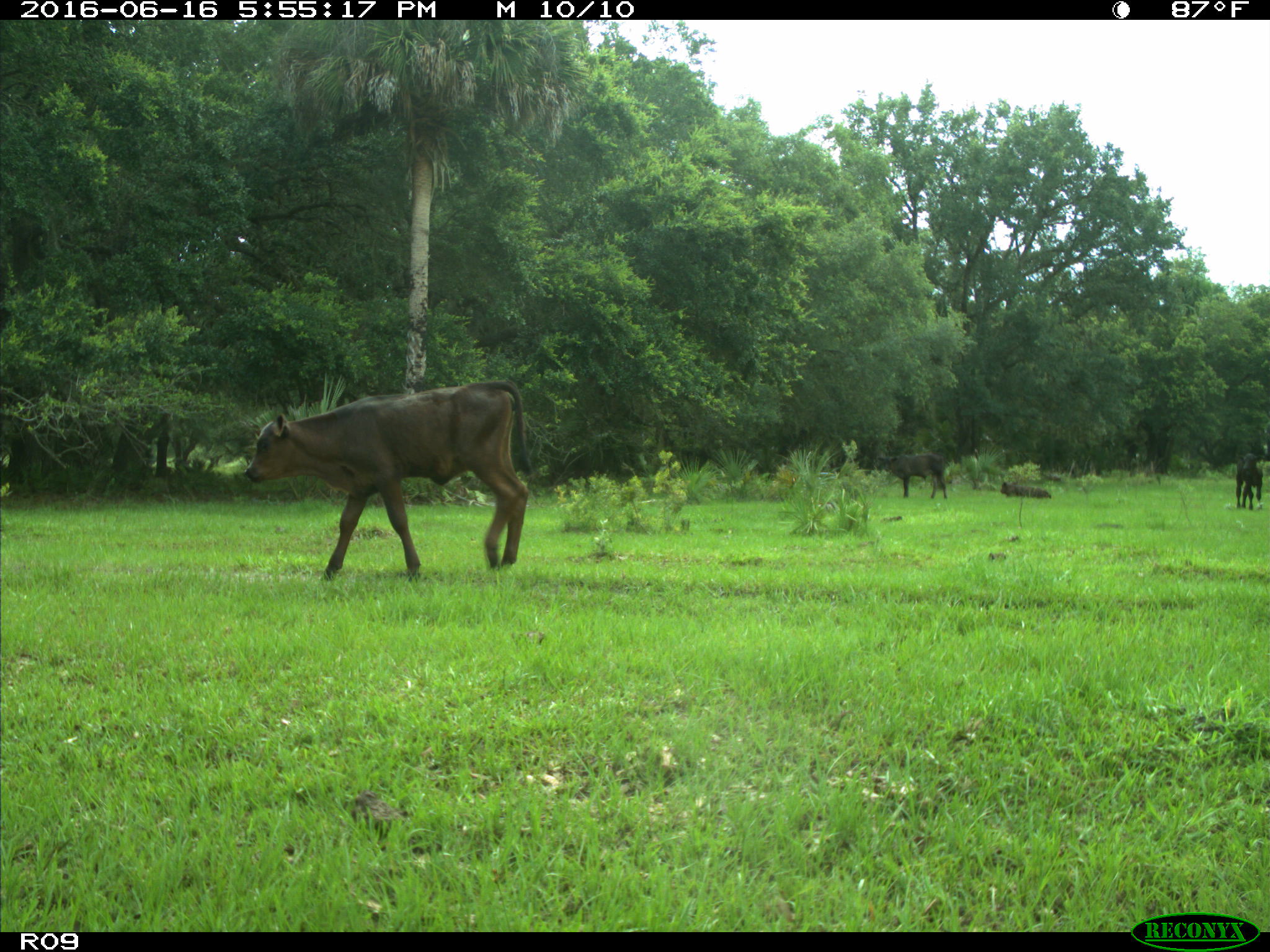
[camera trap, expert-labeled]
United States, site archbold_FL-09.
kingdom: Animalia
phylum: Chordata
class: Mammalia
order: Artiodactyla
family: Bovidae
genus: Bos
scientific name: Bos taurus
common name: domestic cow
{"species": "Bos taurus (domestic cow)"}